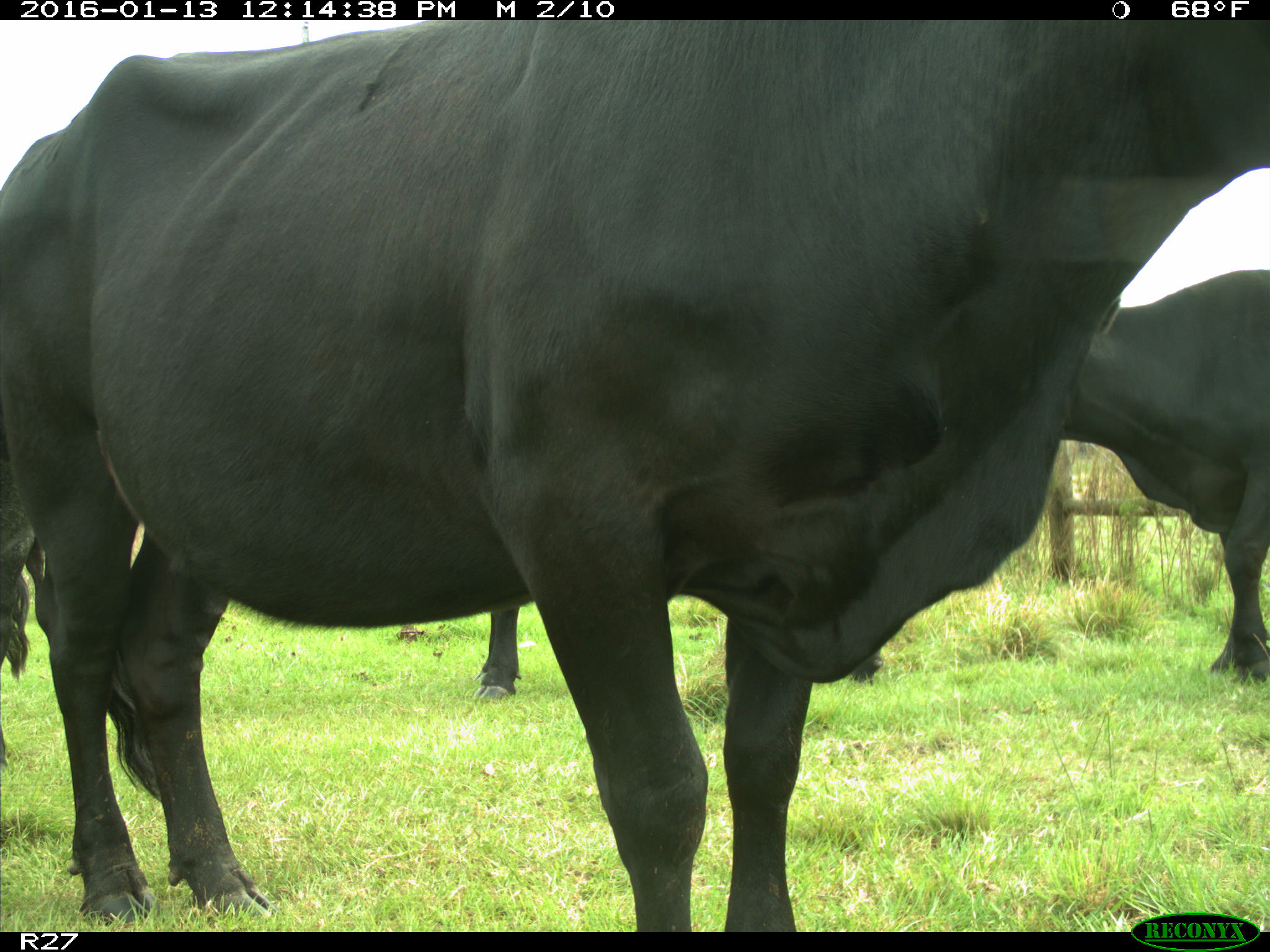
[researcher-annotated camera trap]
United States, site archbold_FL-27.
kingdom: Animalia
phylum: Chordata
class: Mammalia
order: Artiodactyla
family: Bovidae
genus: Bos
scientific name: Bos taurus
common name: domestic cow